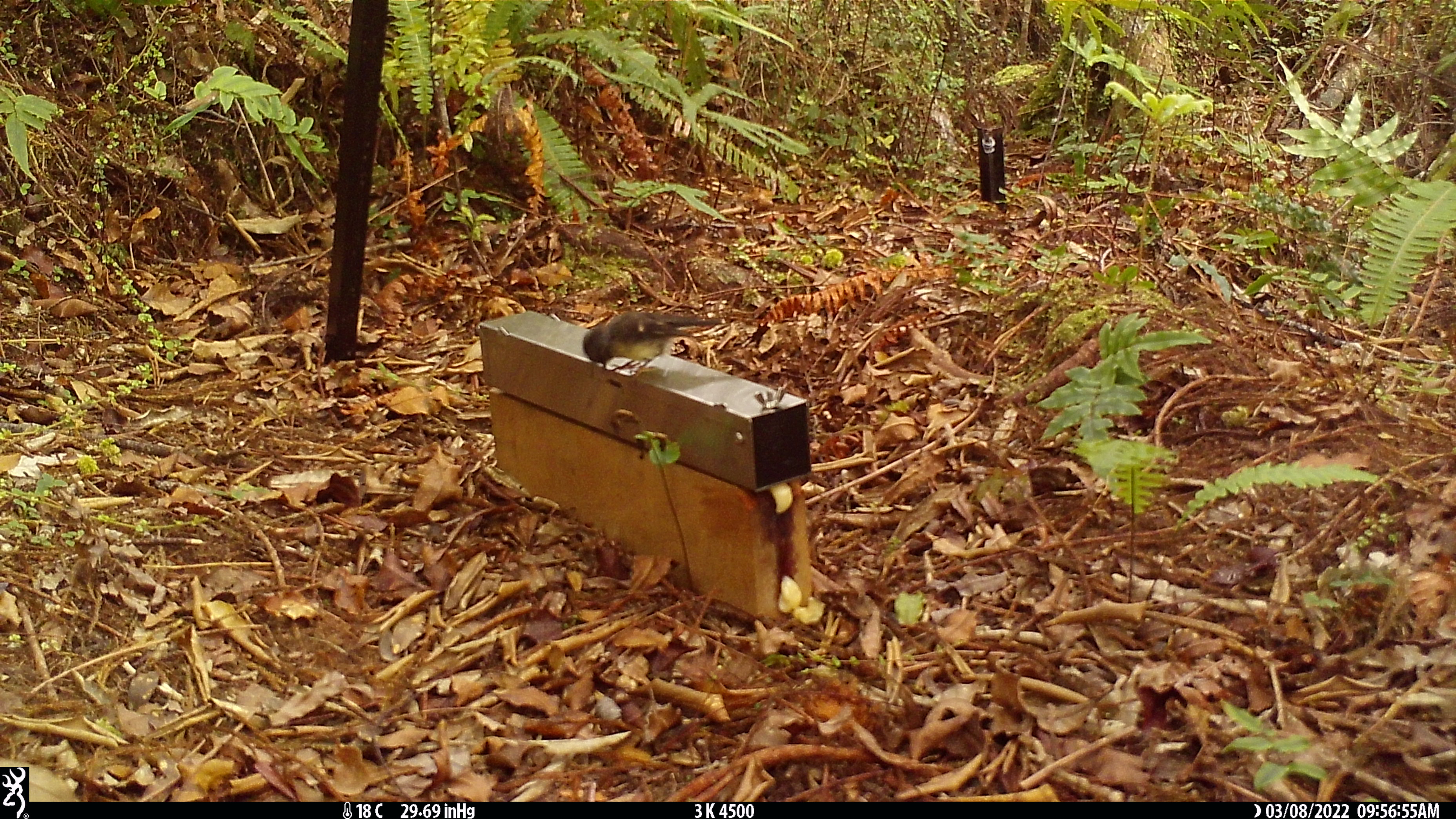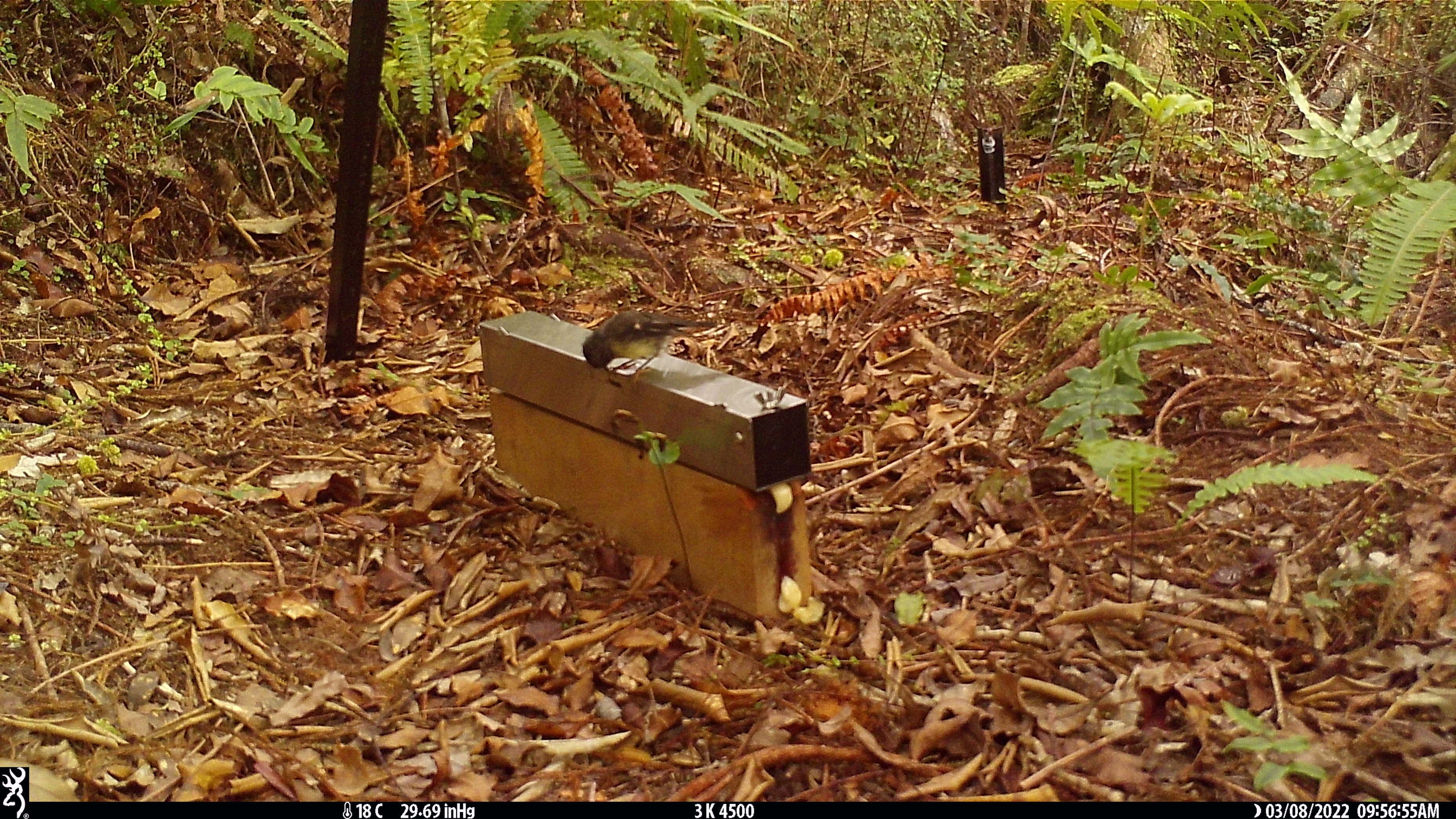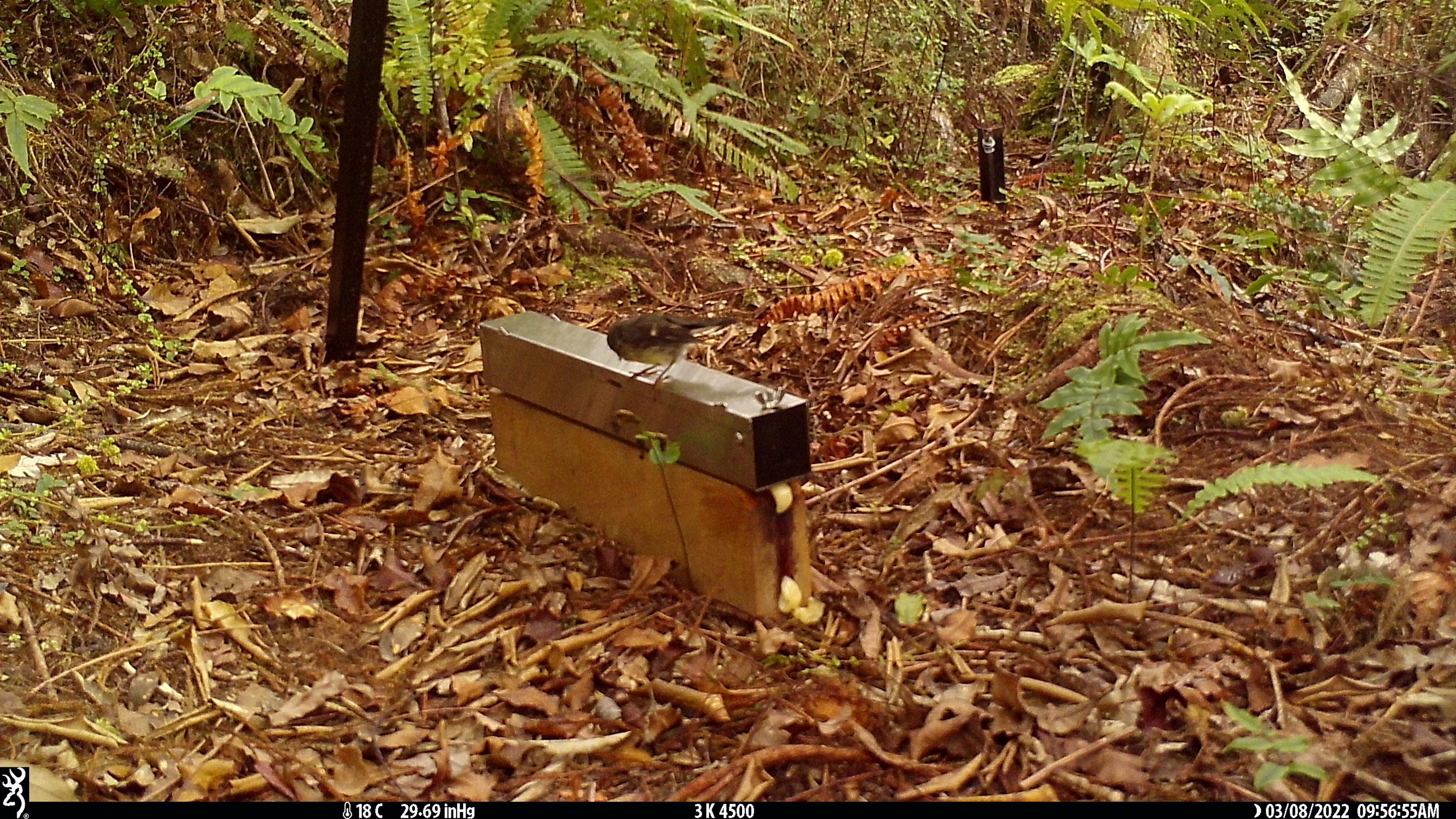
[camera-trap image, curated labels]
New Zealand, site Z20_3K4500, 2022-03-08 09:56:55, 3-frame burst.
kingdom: Animalia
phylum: Chordata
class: Aves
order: Passeriformes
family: Petroicidae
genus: Petroica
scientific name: Petroica macrocephala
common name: tomtit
Tomtit (Petroica macrocephala).